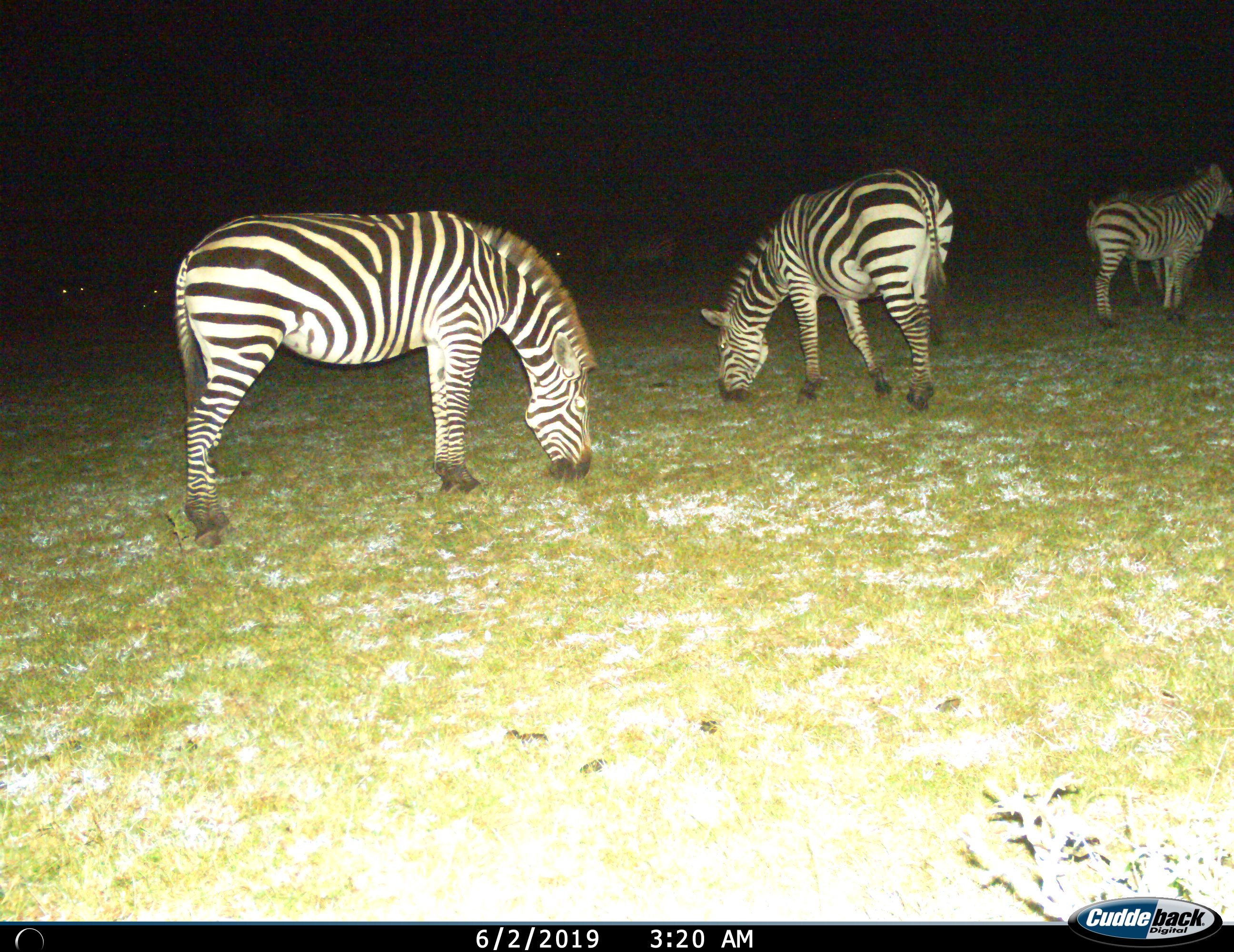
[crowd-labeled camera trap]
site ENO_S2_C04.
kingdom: Animalia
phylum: Chordata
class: Mammalia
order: Perissodactyla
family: Equidae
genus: Equus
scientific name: Equus quagga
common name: plains zebra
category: zebraplains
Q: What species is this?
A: Zebraplains (plains zebra) (Equus quagga).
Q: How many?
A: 4.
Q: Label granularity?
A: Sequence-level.